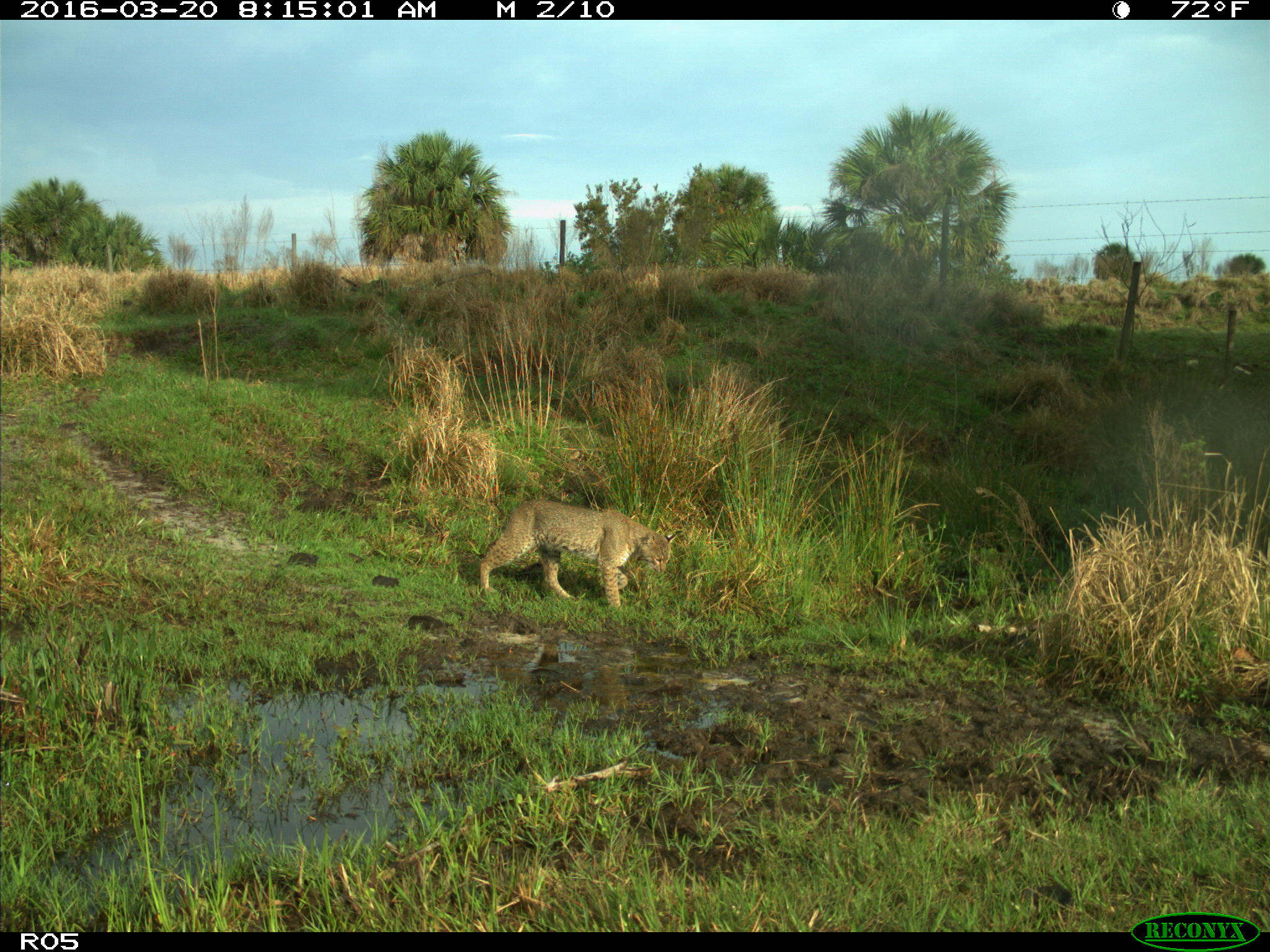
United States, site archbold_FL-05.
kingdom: Animalia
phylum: Chordata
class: Mammalia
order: Carnivora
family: Felidae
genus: Lynx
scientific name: Lynx rufus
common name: bobcat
Lynx rufus (bobcat).